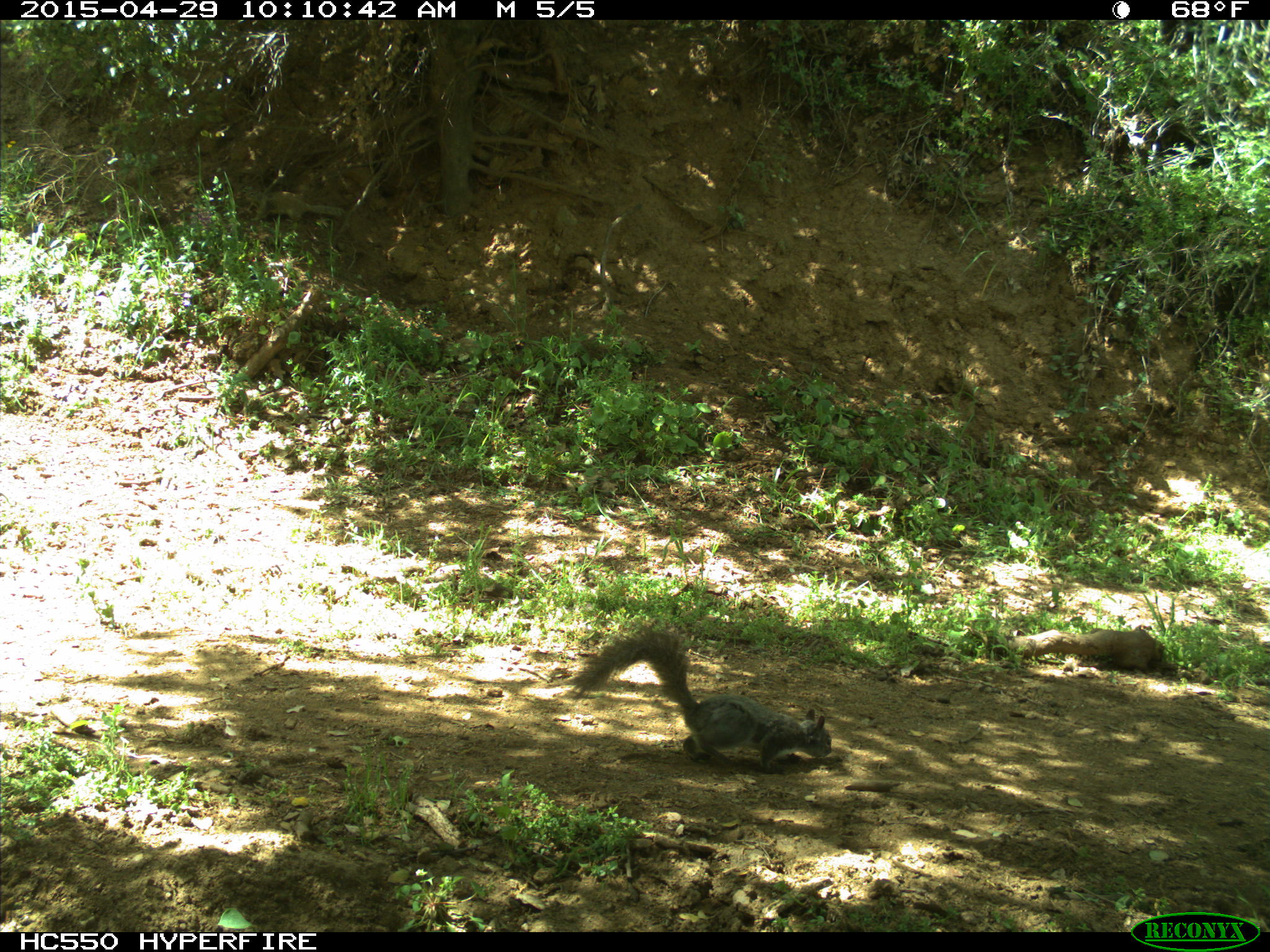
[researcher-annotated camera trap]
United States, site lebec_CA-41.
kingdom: Animalia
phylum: Chordata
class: Mammalia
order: Rodentia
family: Sciuridae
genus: Sciurus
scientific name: Sciurus carolinensis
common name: eastern gray squirrel